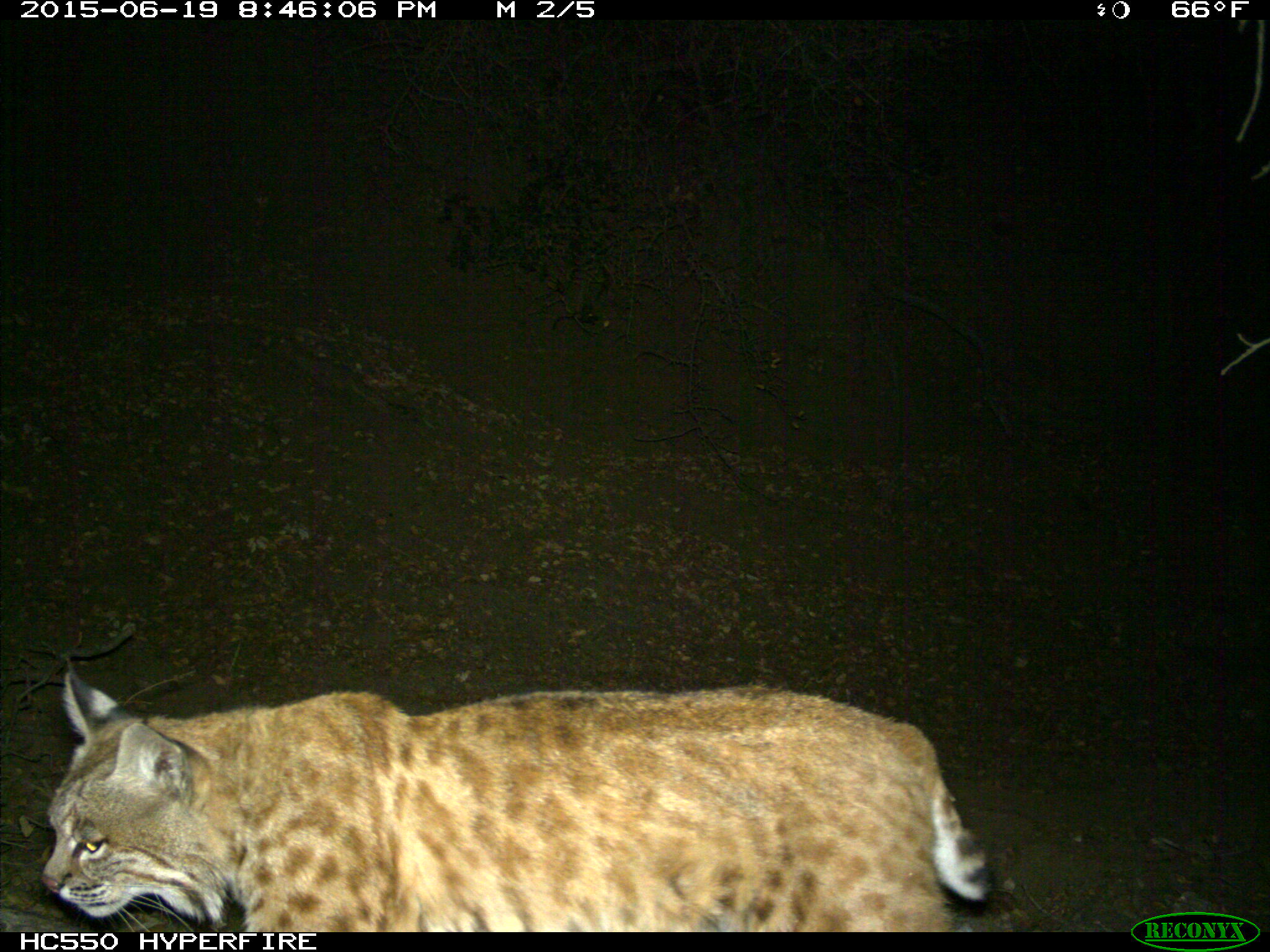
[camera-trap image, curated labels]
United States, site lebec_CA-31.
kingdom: Animalia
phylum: Chordata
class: Mammalia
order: Carnivora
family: Felidae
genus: Lynx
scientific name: Lynx rufus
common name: bobcat